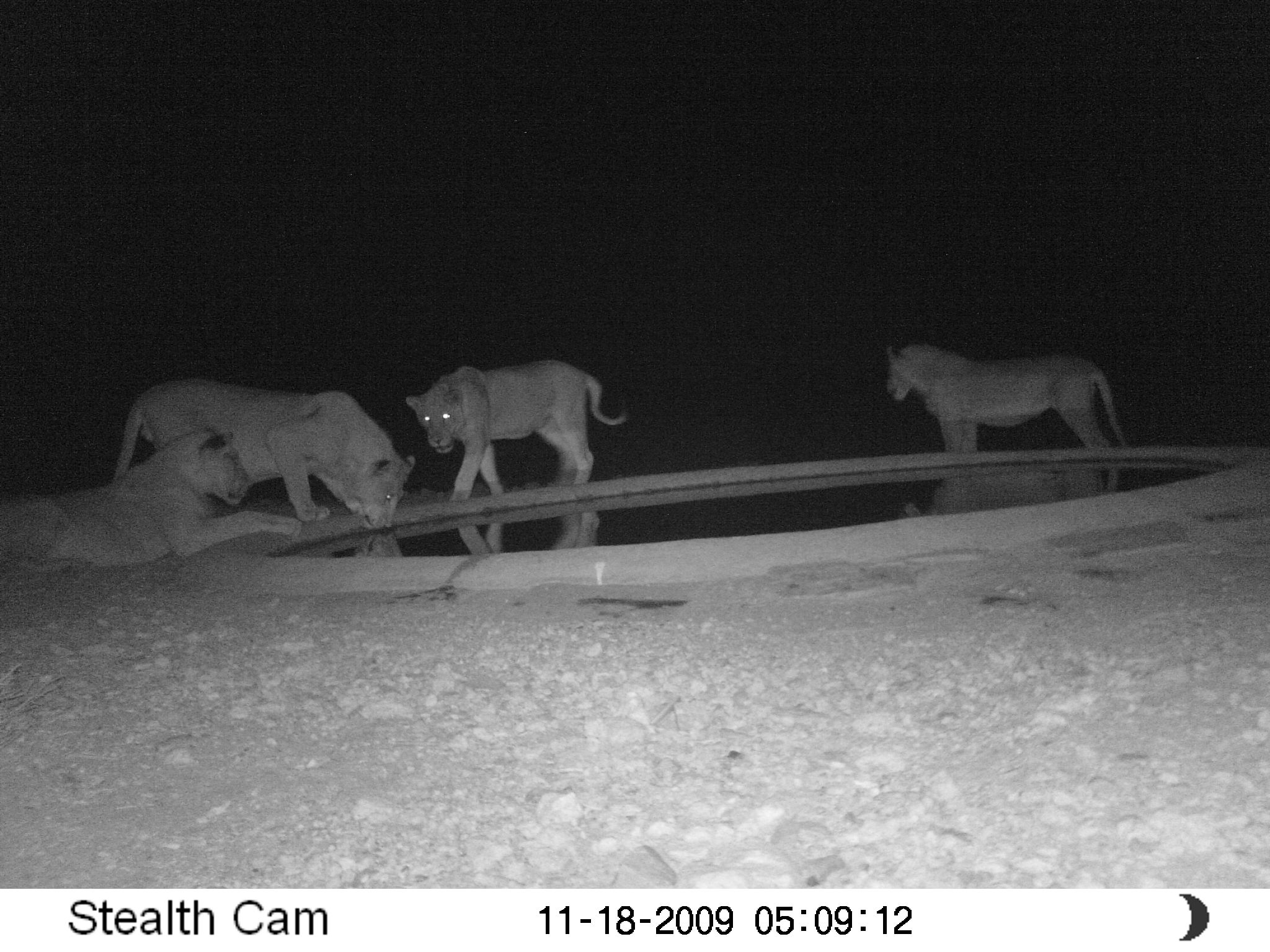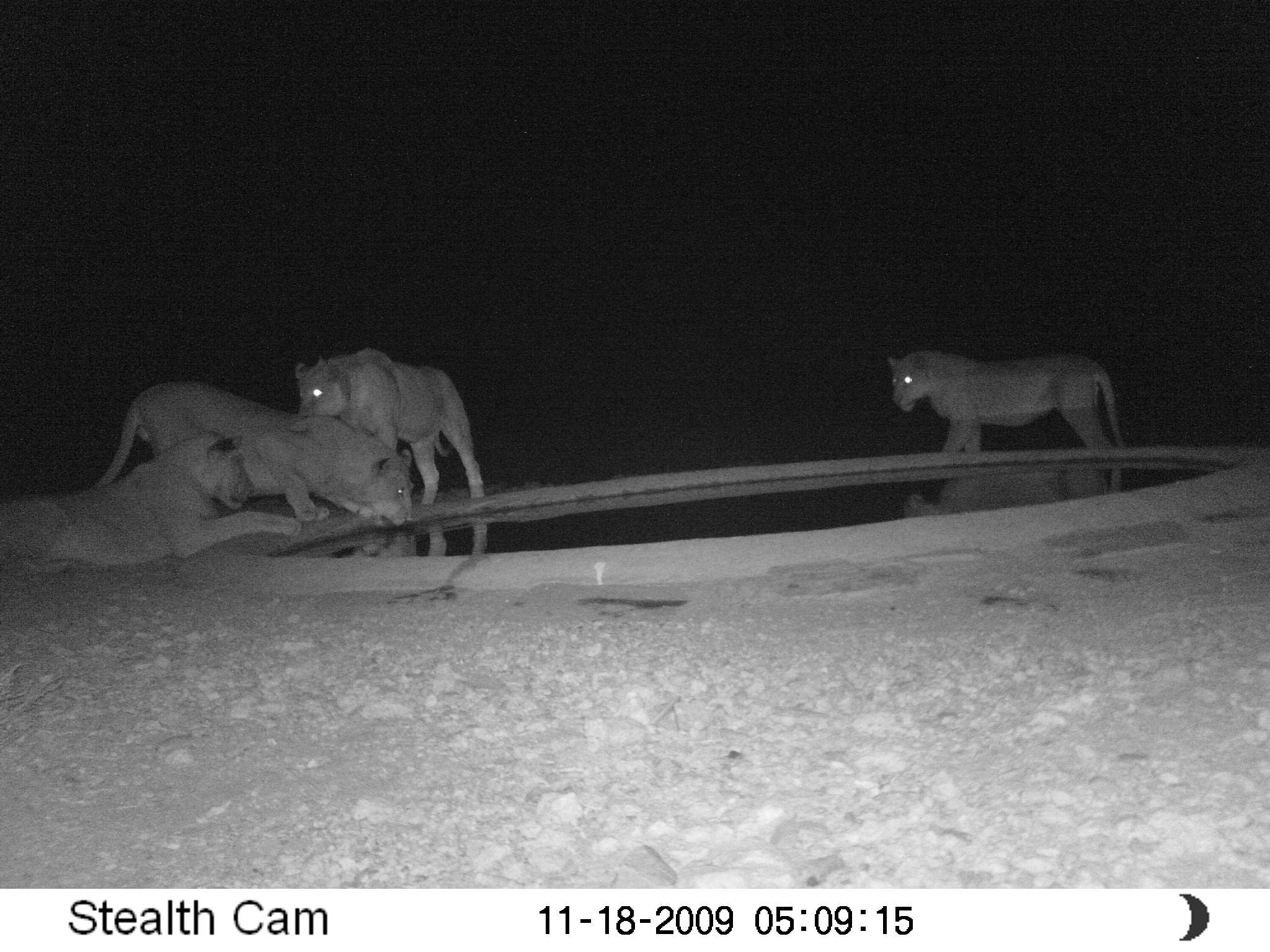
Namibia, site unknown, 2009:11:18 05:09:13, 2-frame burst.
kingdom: Animalia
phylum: Chordata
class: Mammalia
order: Carnivora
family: Felidae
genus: Panthera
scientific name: Panthera leo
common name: lion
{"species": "Panthera leo (lion)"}